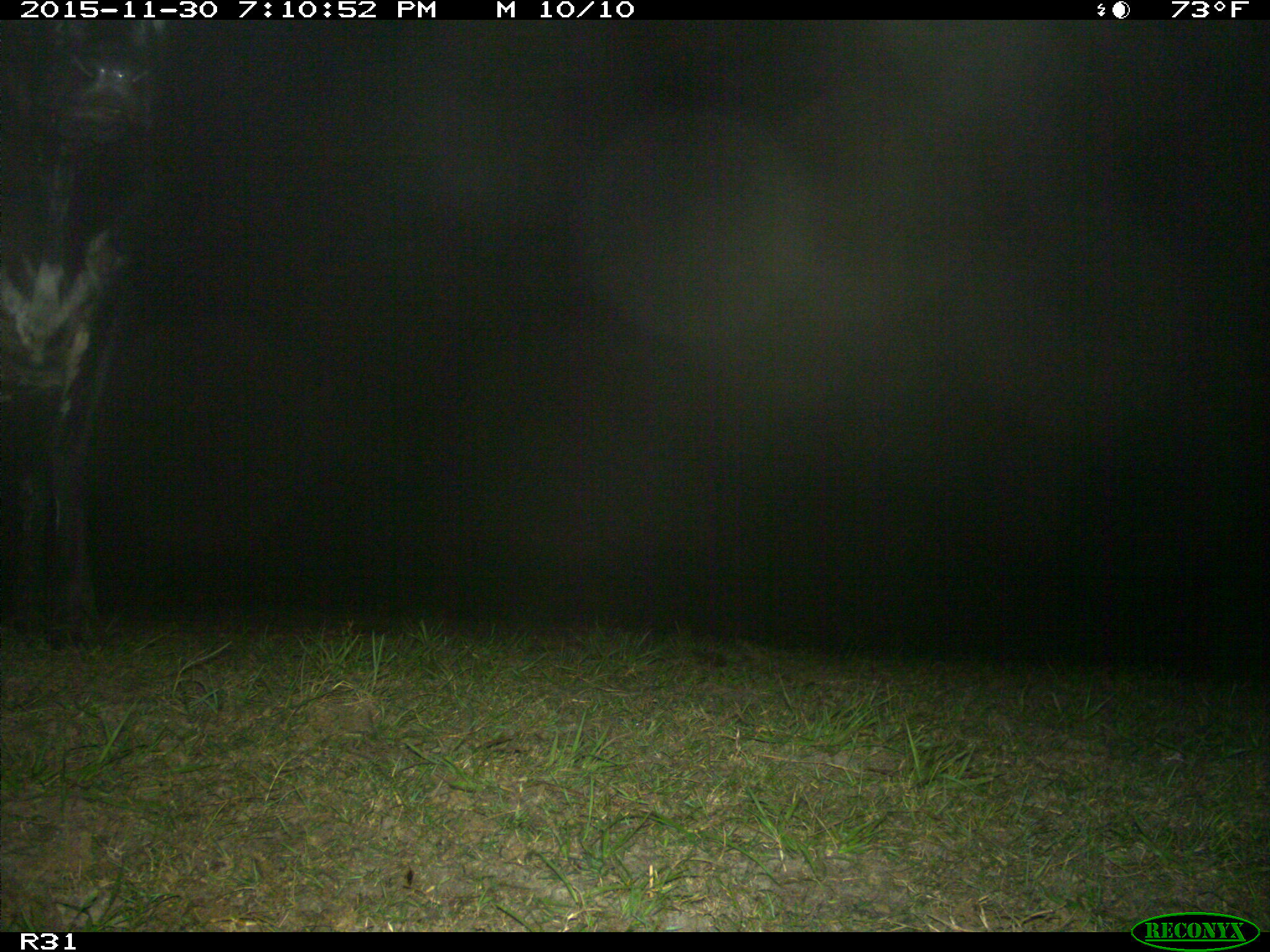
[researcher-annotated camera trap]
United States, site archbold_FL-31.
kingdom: Animalia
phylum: Chordata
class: Mammalia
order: Artiodactyla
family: Bovidae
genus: Bos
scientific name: Bos taurus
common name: domestic cow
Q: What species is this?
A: Bos taurus (domestic cow).